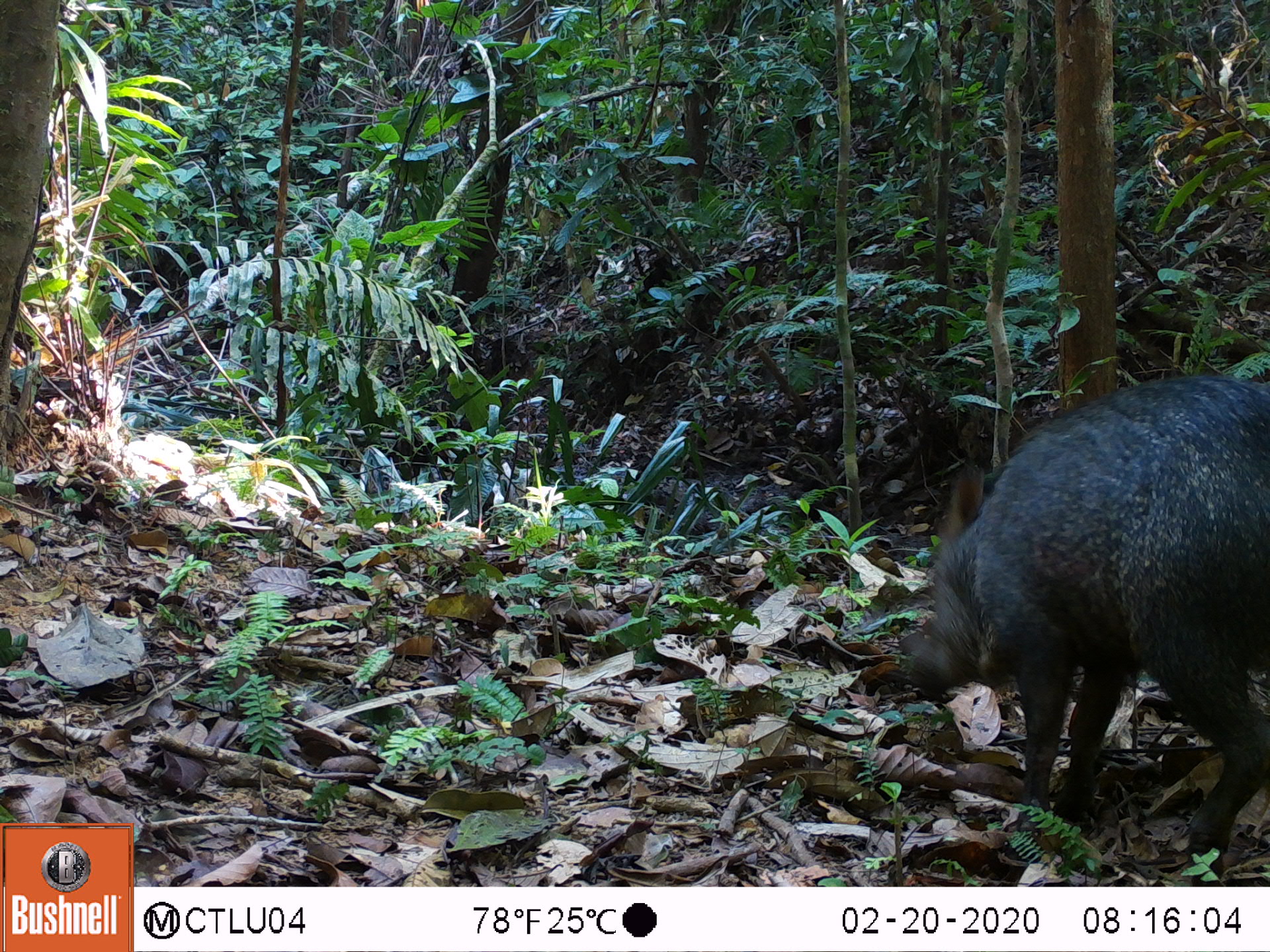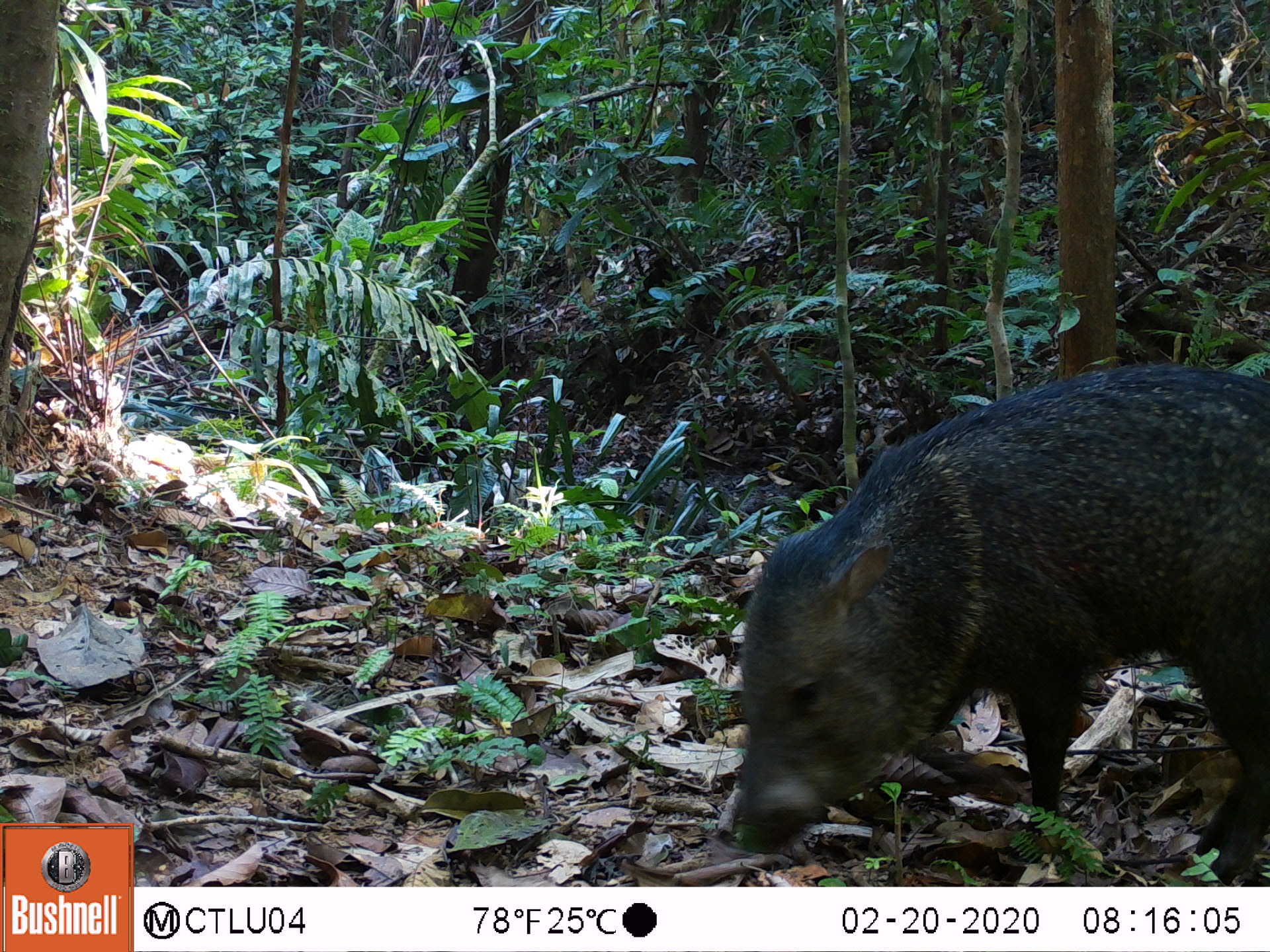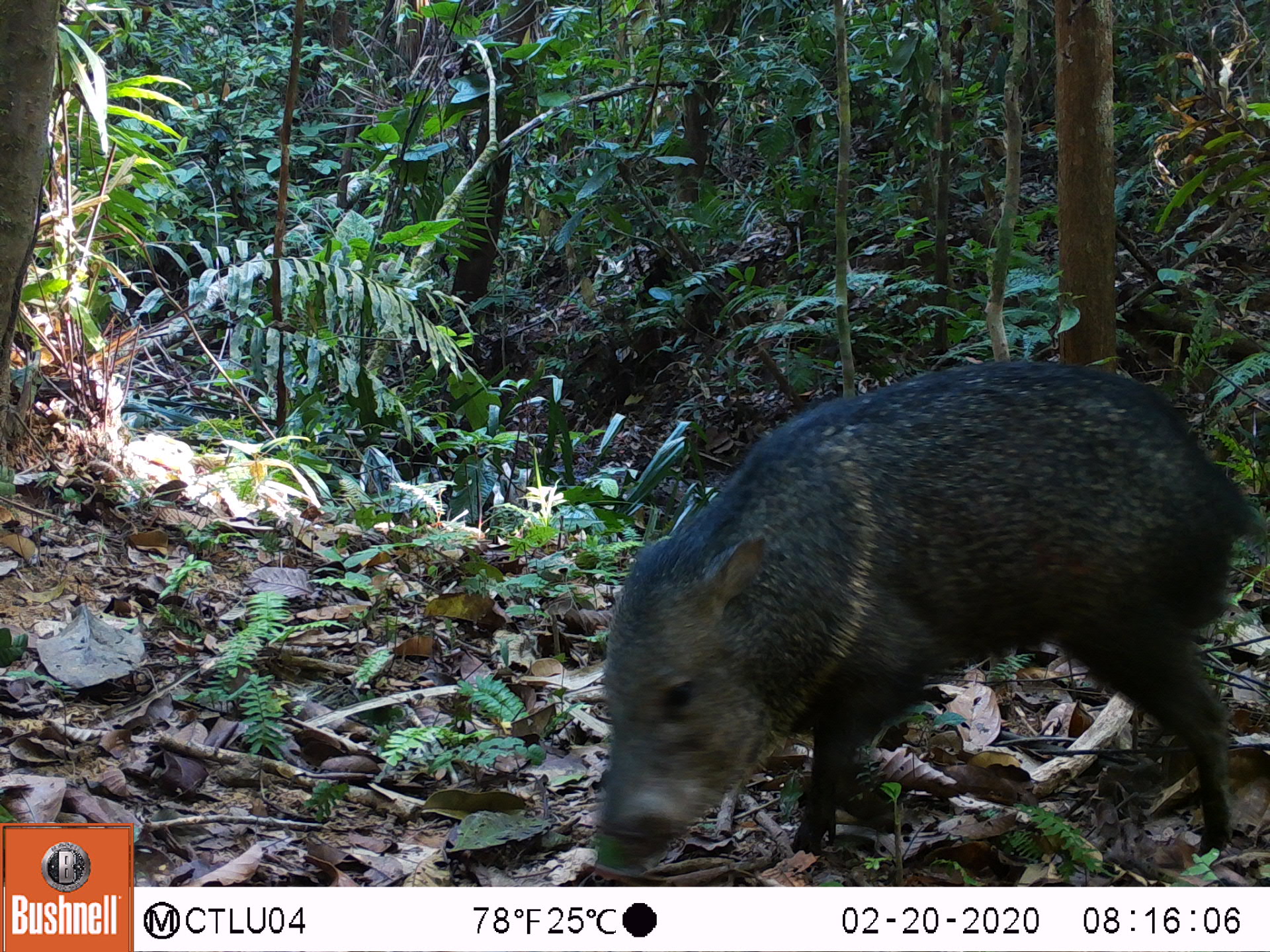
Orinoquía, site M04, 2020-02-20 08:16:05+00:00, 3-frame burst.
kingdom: Animalia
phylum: Chordata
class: Mammalia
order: Artiodactyla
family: Tayassuidae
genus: Pecari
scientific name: Pecari tajacu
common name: collared peccary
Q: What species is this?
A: Collared peccary (Pecari tajacu).